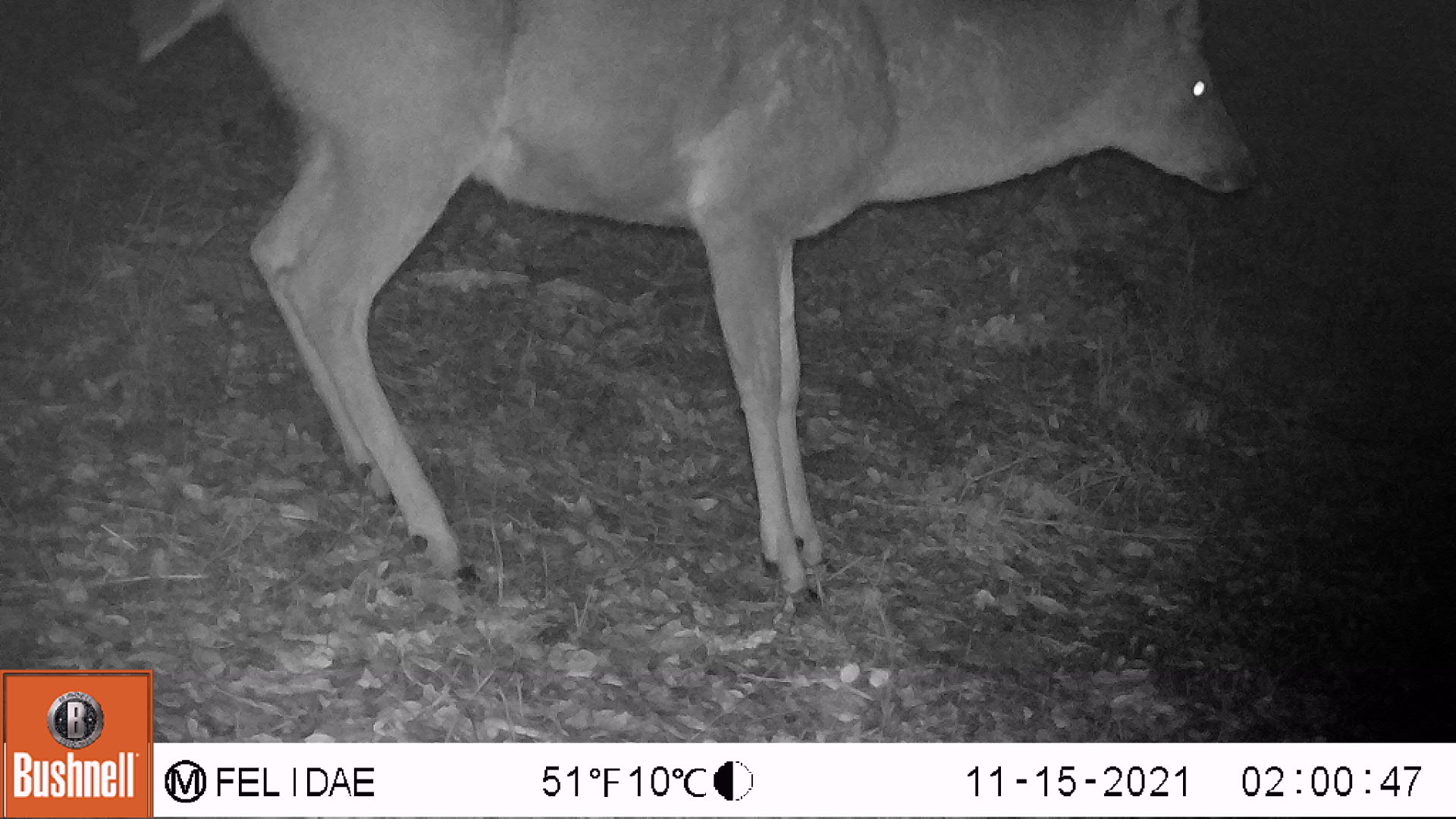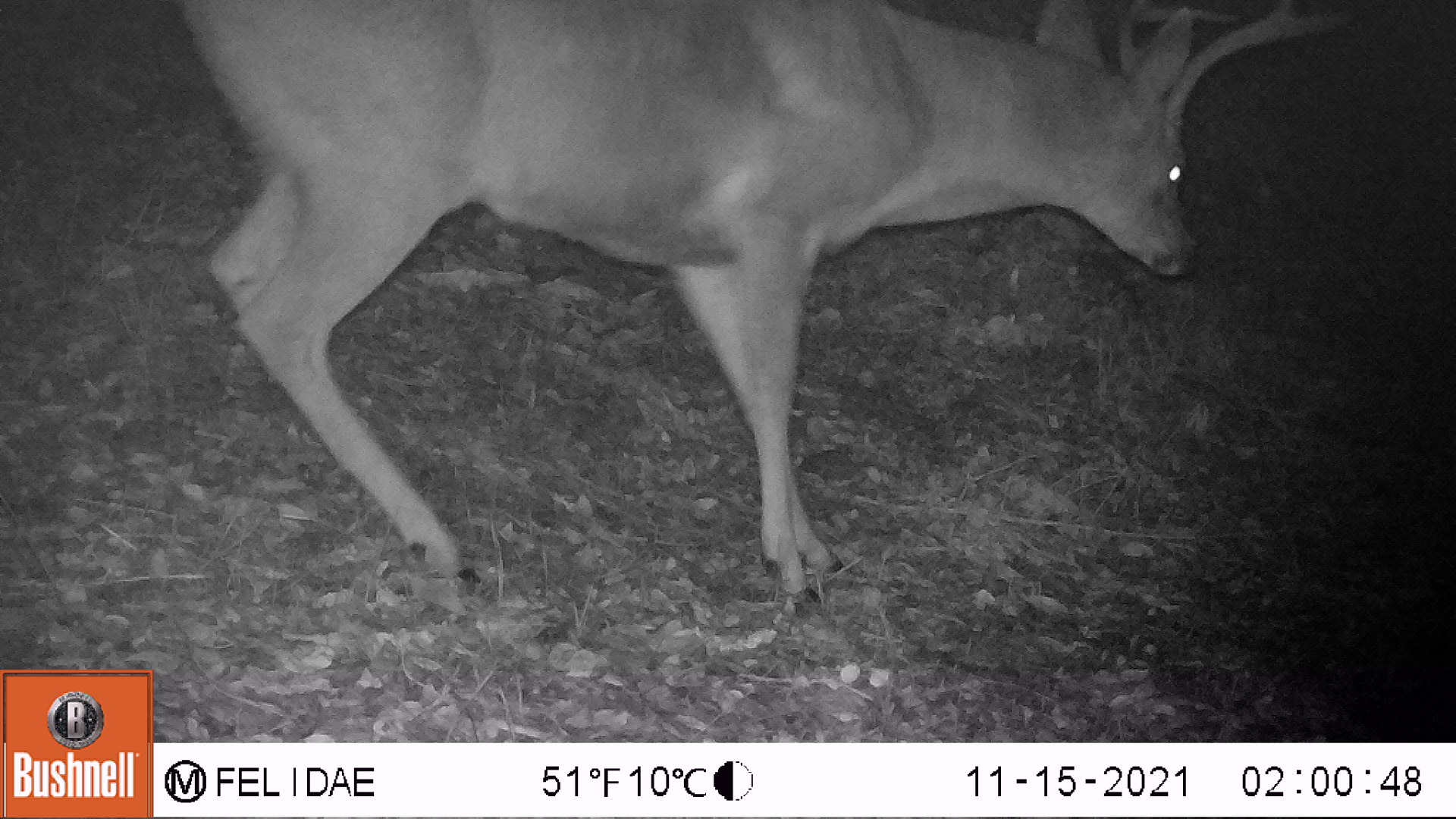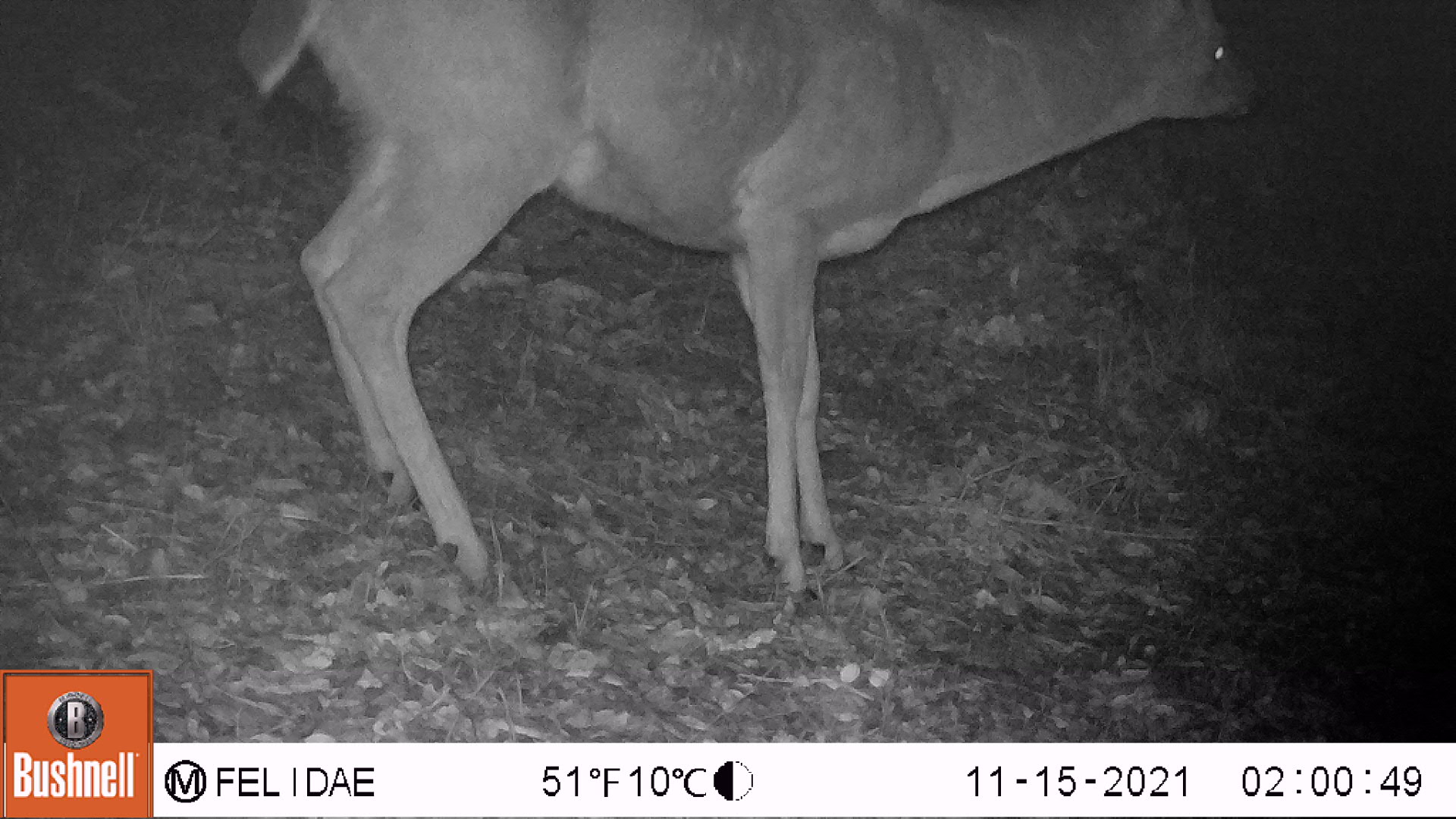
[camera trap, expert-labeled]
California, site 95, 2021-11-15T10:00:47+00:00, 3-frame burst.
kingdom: Animalia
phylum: Chordata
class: Mammalia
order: Artiodactyla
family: Cervidae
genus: Odocoileus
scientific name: Odocoileus hemionus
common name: mule deer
Mule deer (Odocoileus hemionus).